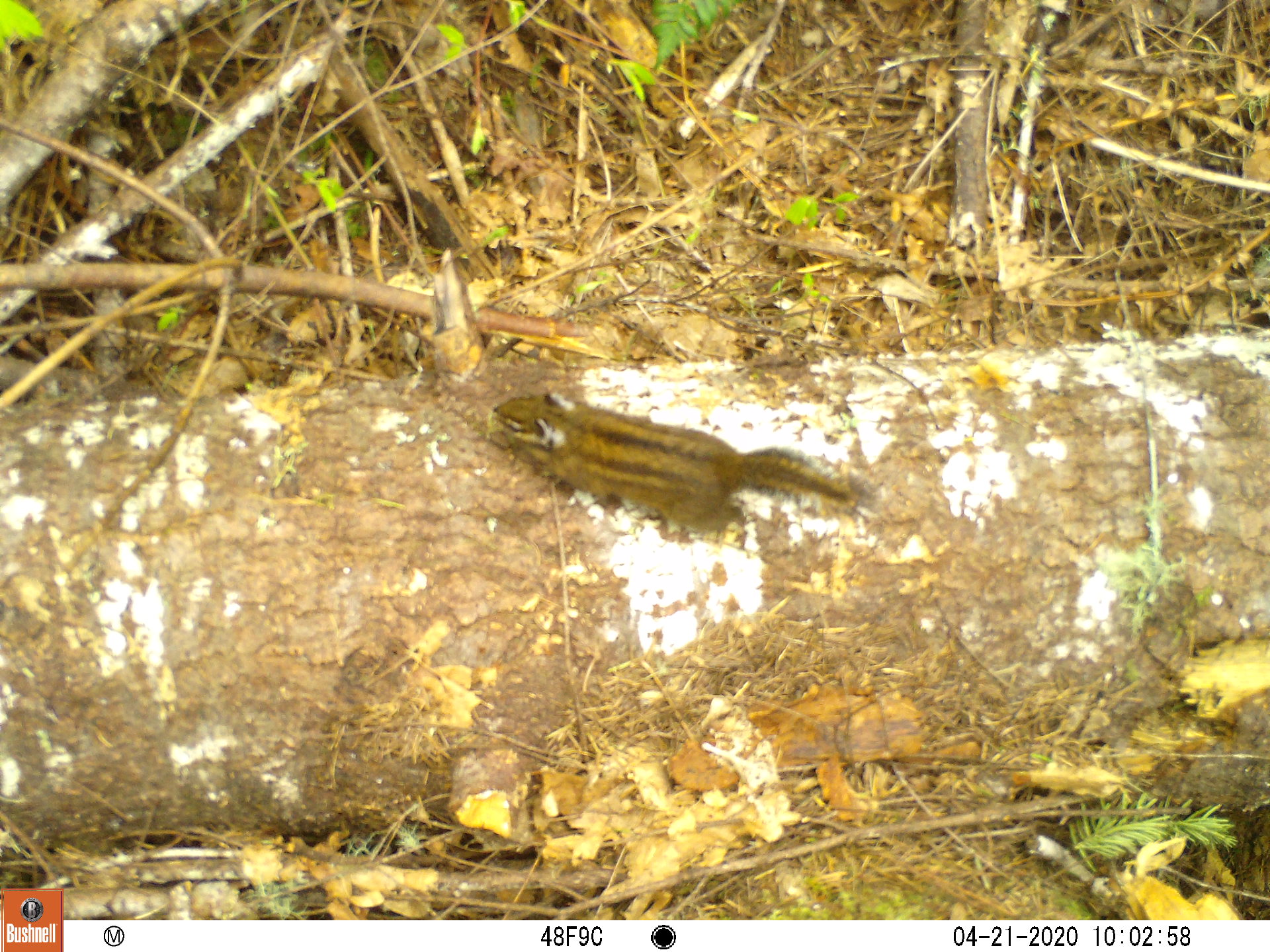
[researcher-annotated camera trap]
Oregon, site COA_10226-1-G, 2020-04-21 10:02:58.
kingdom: Animalia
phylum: Chordata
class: Mammalia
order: Rodentia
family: Sciuridae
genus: Neotamias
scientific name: Neotamias townsendii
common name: townsend's chipmunk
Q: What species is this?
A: Townsend's chipmunk (Neotamias townsendii).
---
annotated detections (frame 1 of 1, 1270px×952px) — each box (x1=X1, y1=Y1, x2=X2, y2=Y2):
townsend's chipmunk: (x1=483, y1=377, x2=885, y2=549)